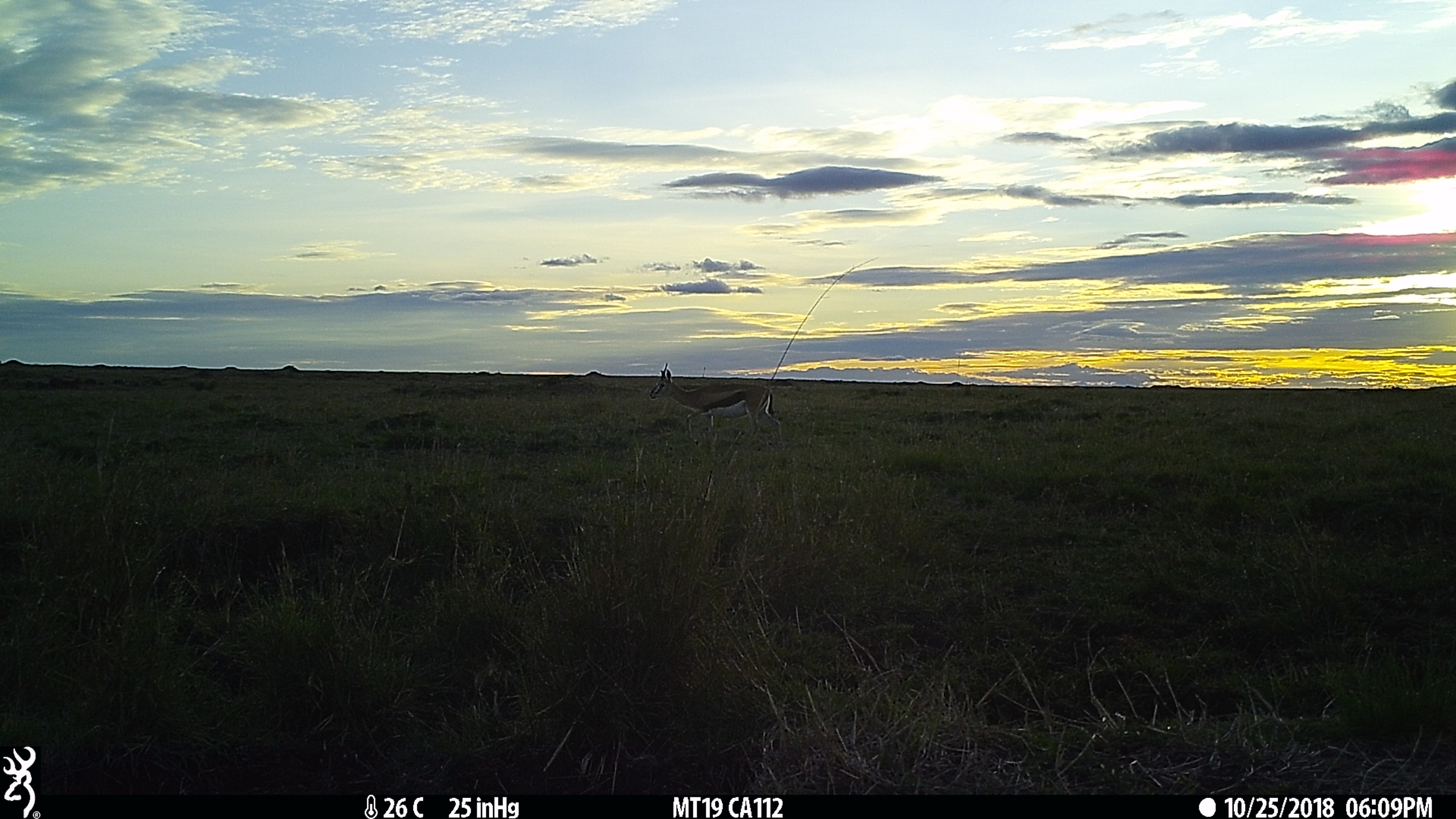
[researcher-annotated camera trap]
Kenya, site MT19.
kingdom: Animalia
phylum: Chordata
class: Mammalia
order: Artiodactyla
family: Bovidae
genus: Eudorcas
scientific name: Eudorcas thomsonii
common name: thomon's gazelle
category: gazelle thomsons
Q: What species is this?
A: Gazelle thomsons (thomon's gazelle) (Eudorcas thomsonii).